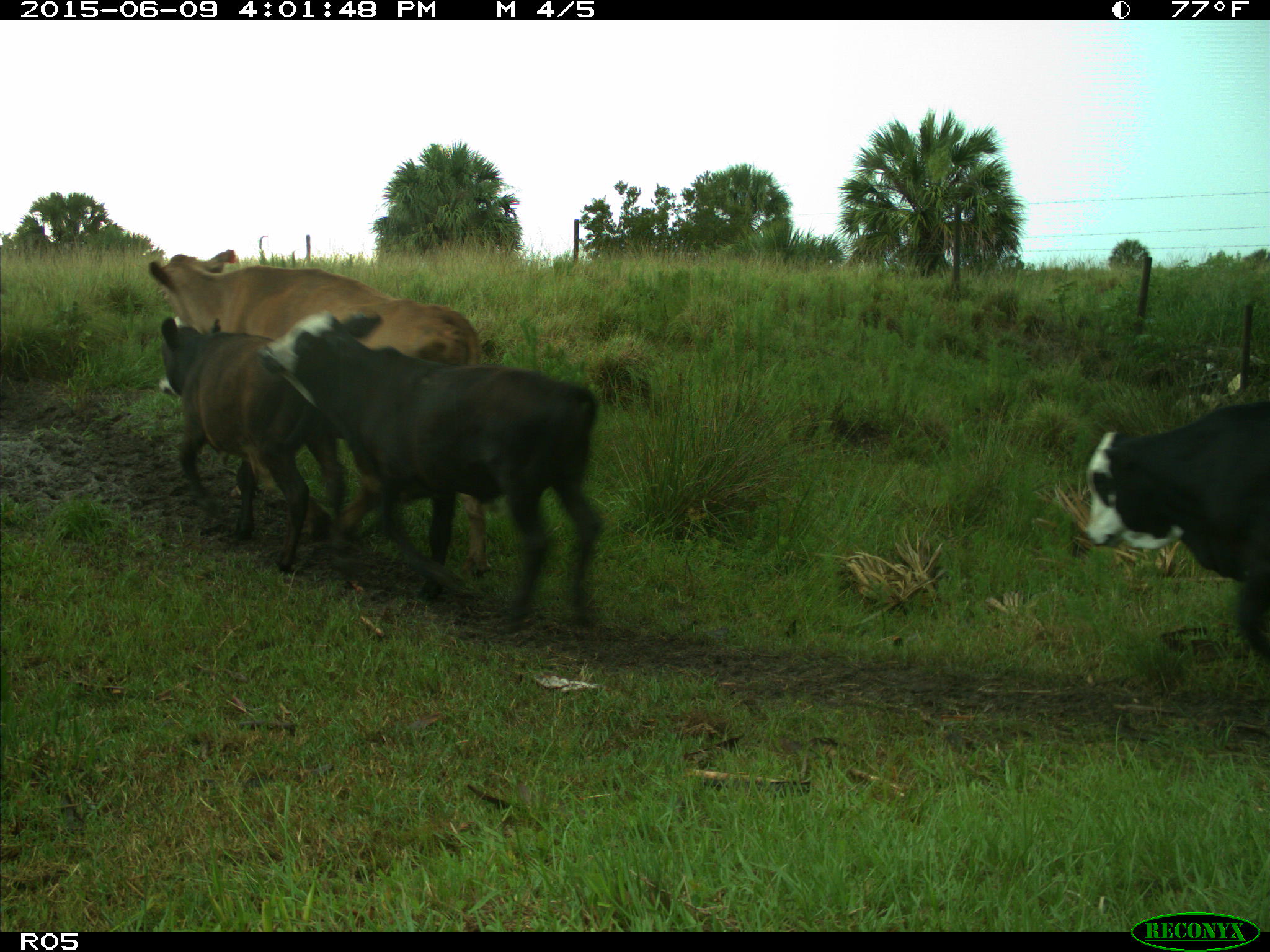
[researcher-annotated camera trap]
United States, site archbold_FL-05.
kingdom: Animalia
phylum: Chordata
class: Mammalia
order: Artiodactyla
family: Bovidae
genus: Bos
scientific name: Bos taurus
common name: domestic cow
Bos taurus (domestic cow).